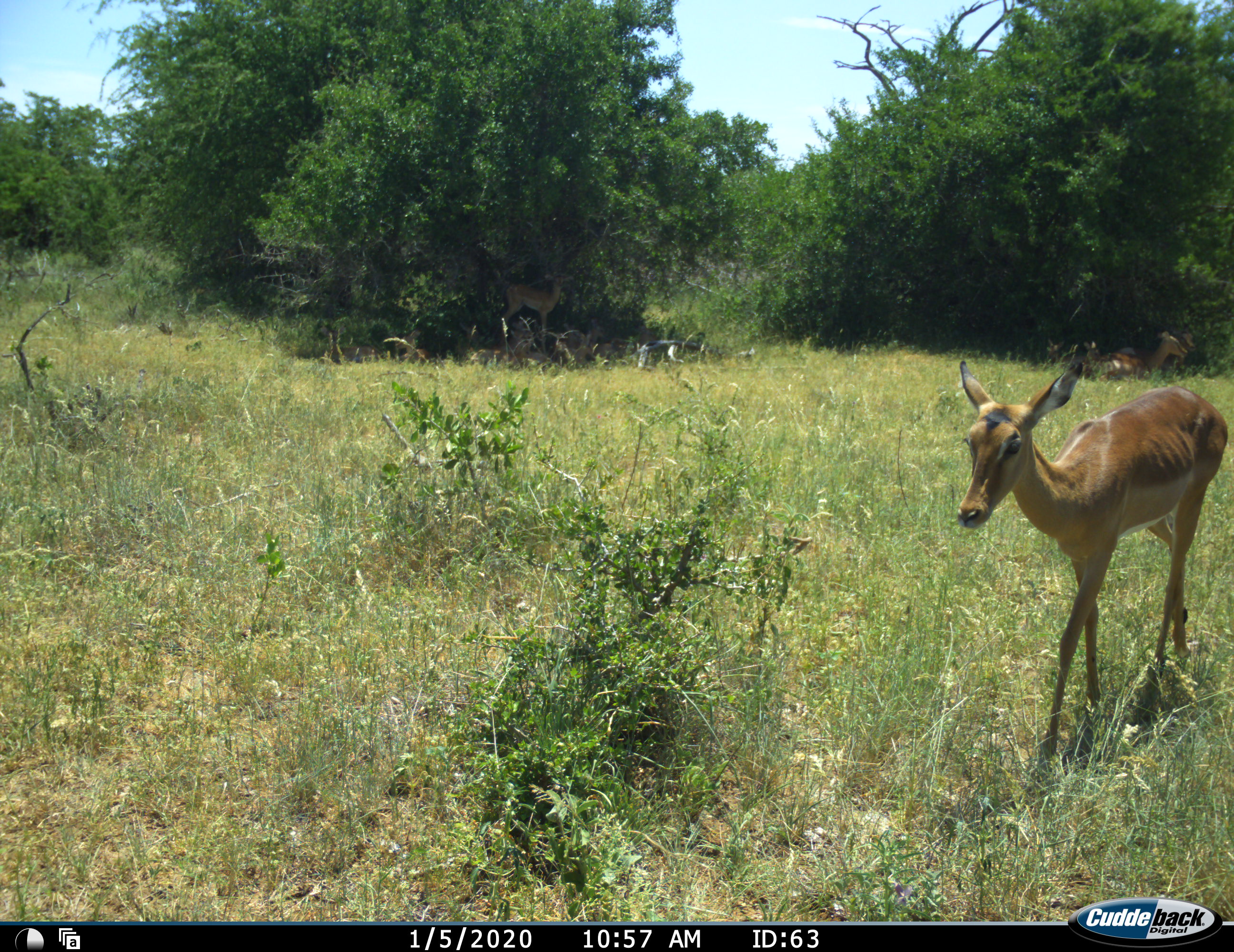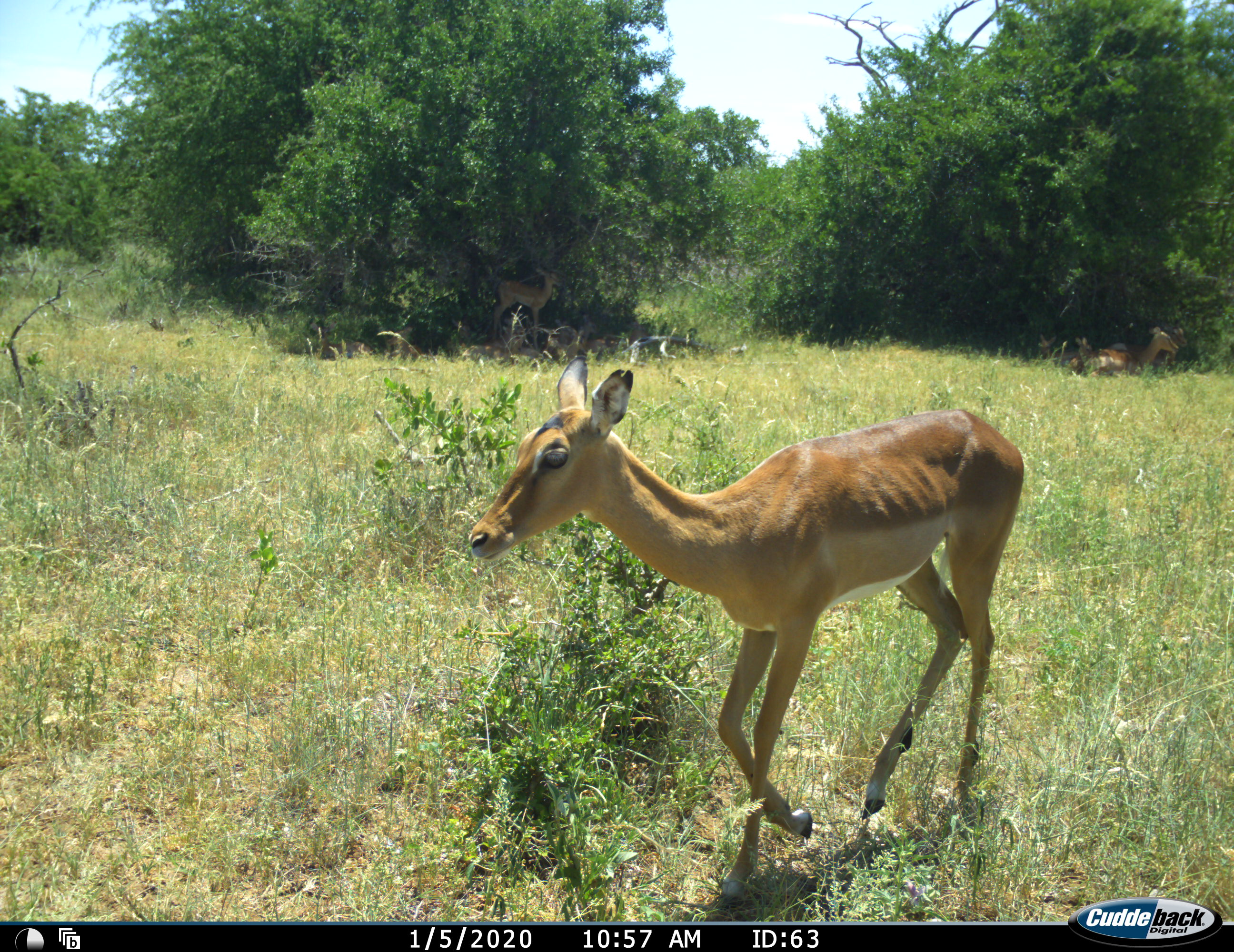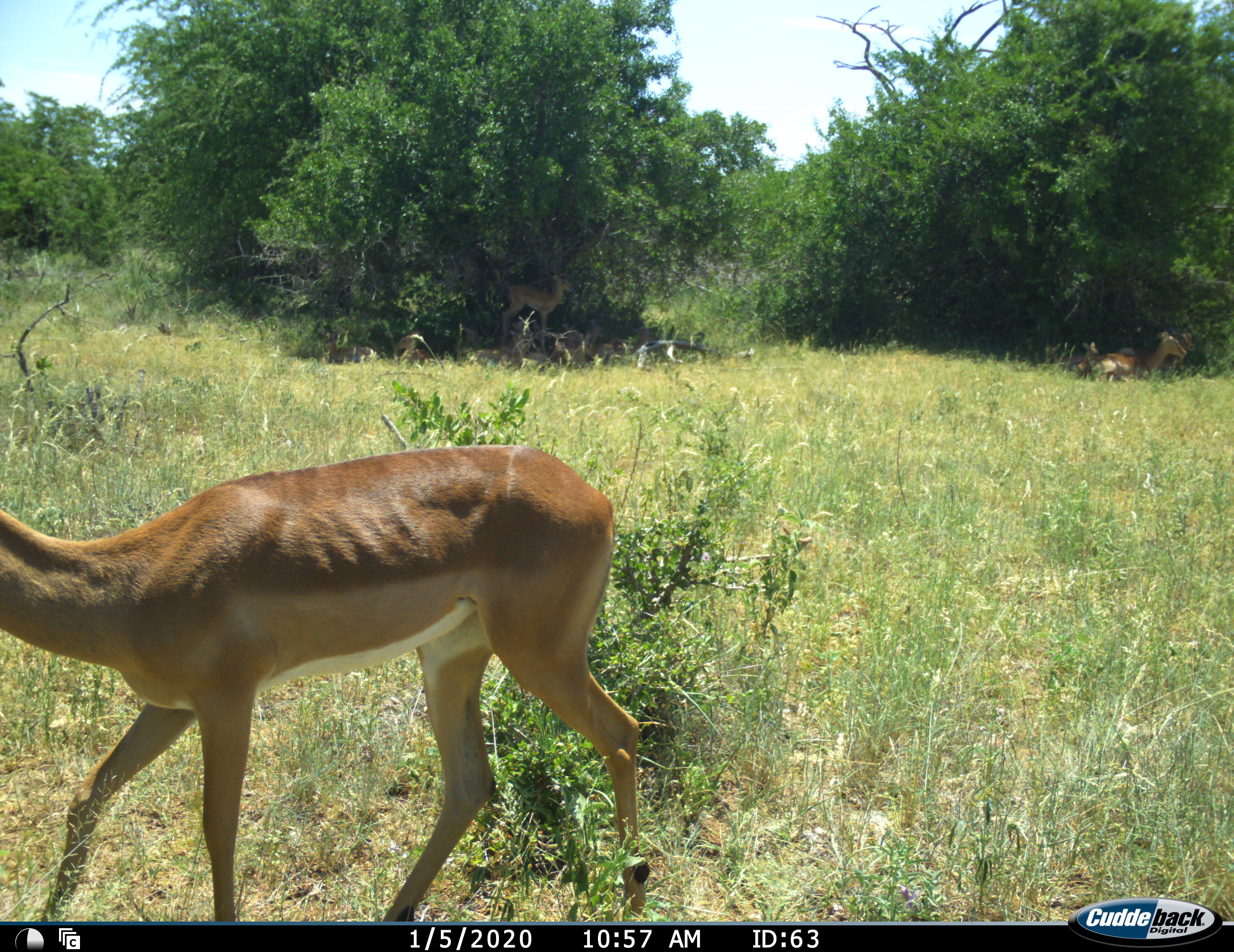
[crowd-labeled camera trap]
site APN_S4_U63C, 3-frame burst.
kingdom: Animalia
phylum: Chordata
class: Mammalia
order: Artiodactyla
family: Bovidae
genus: Aepyceros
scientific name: Aepyceros melampus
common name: impala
Impala (Aepyceros melampus), count 5. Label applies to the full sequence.